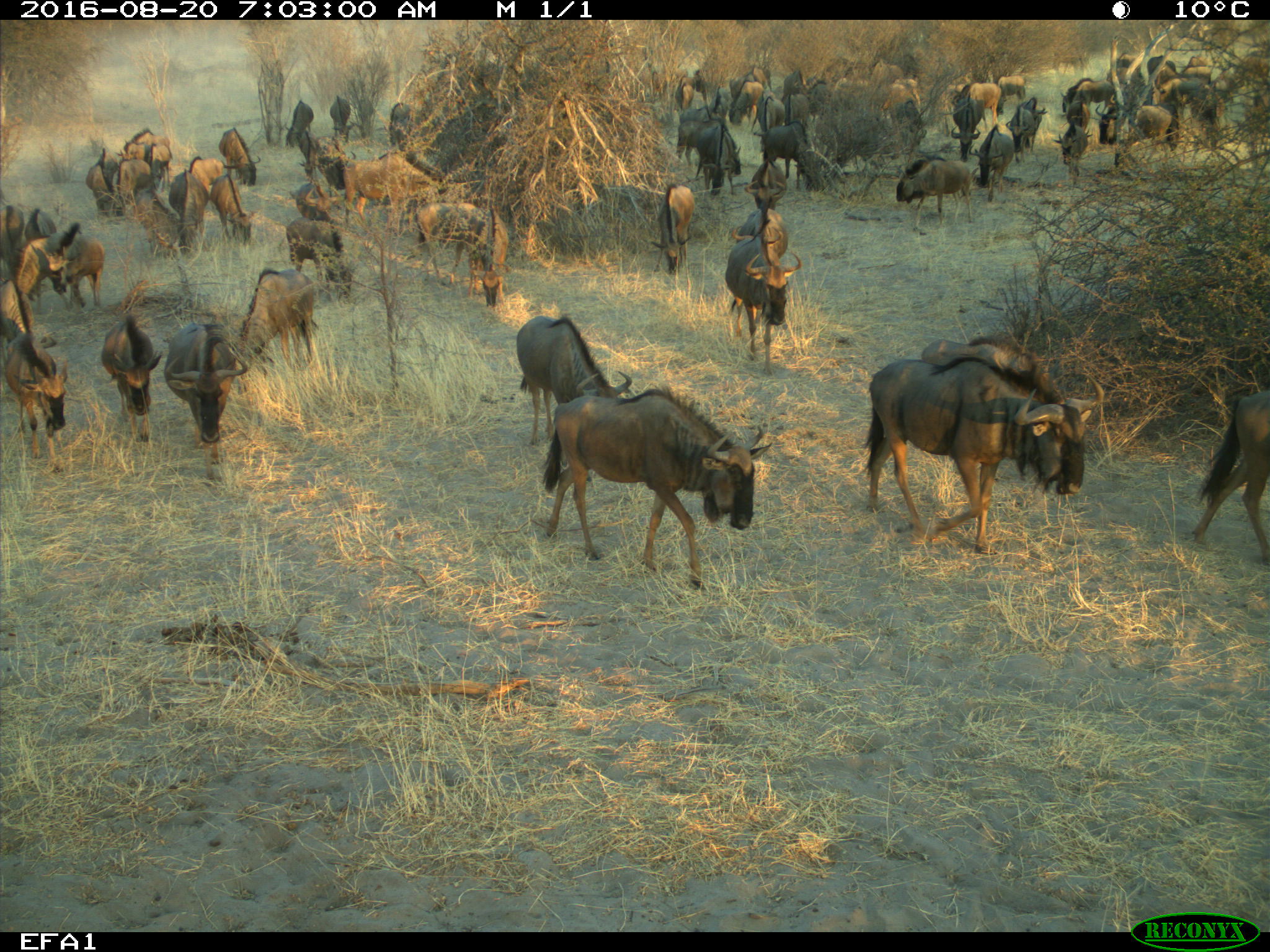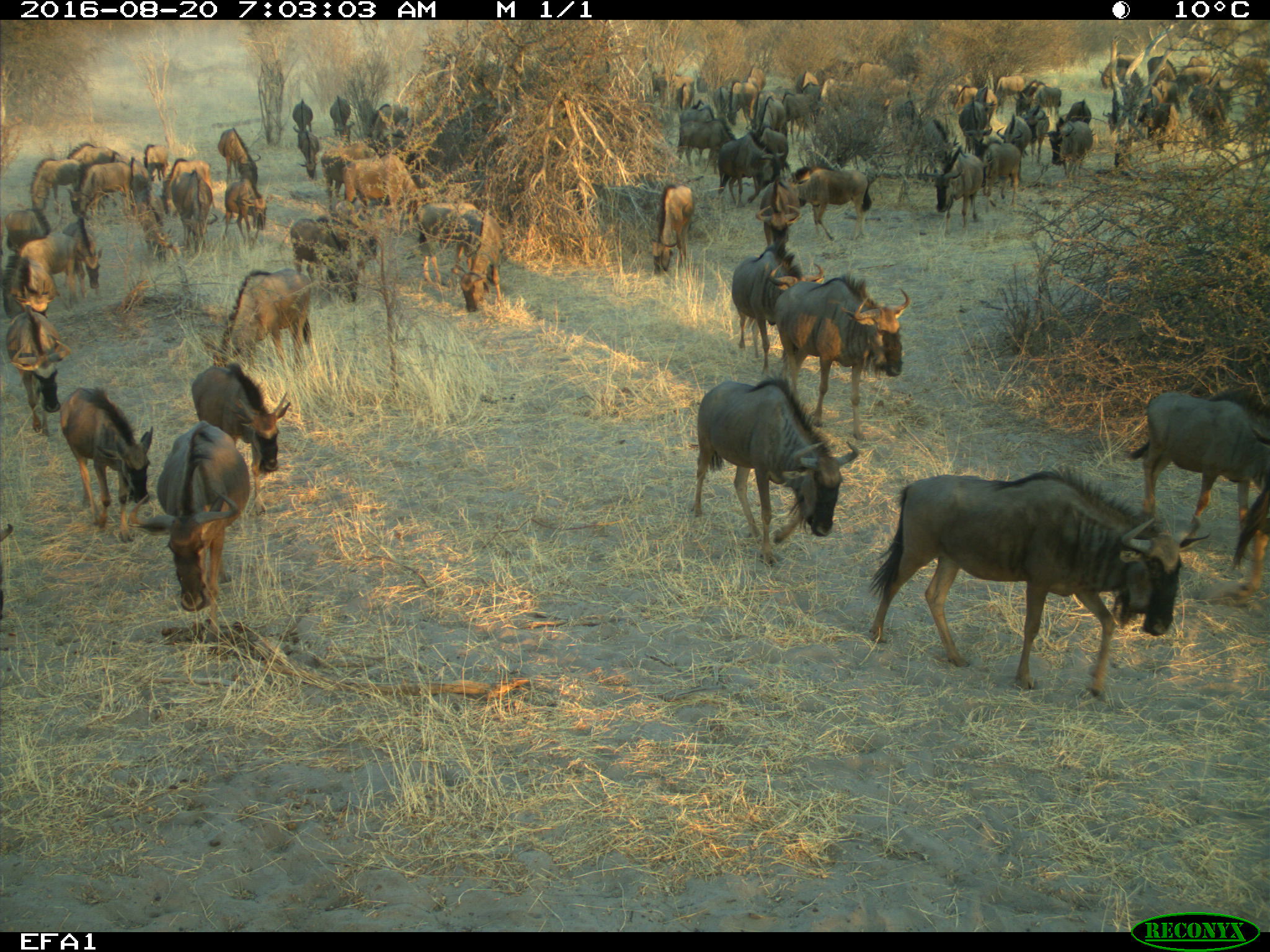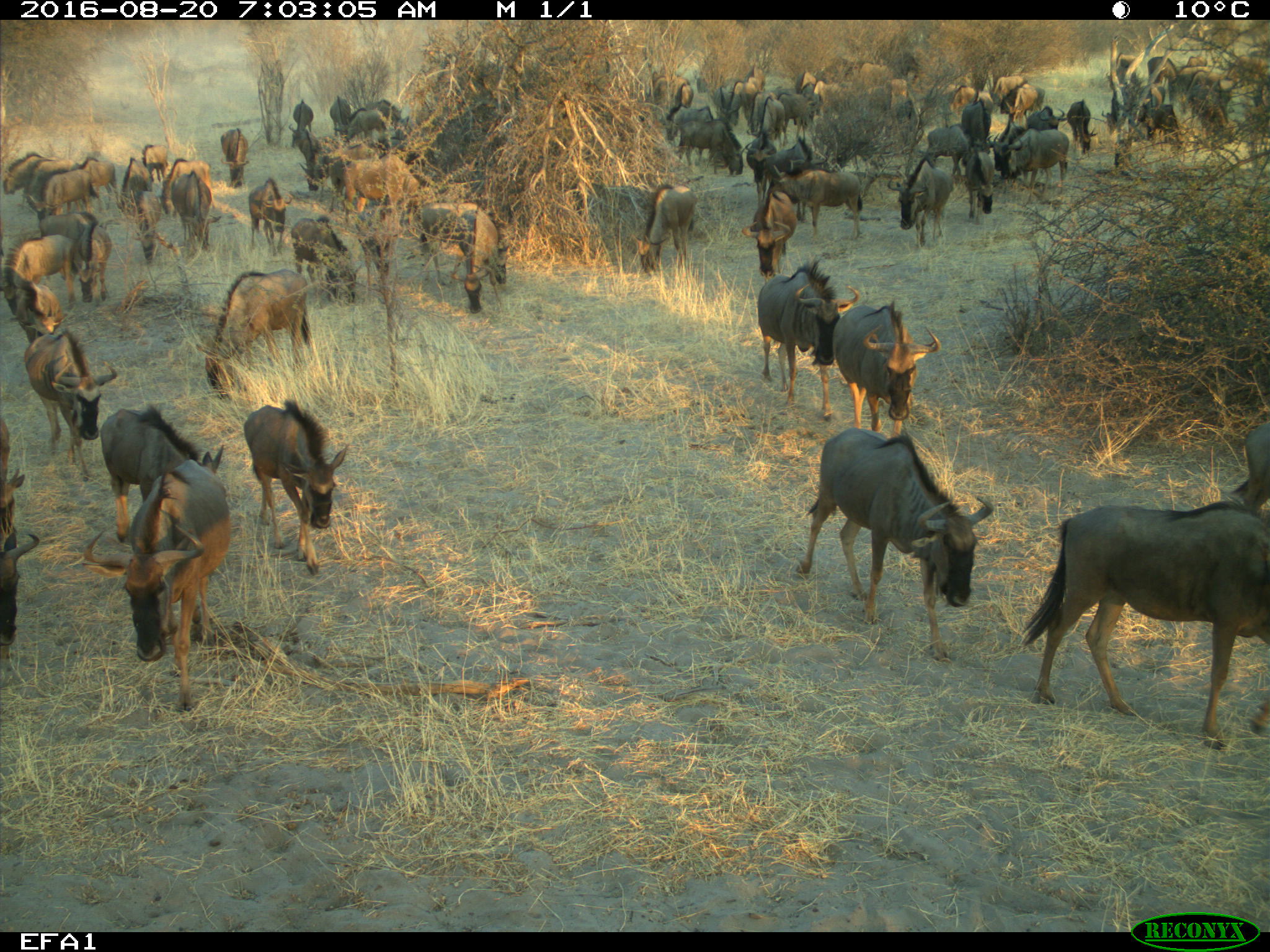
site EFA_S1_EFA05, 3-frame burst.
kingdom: Animalia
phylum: Chordata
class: Mammalia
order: Artiodactyla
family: Bovidae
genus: Connochaetes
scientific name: Connochaetes taurinus taurinus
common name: blue wildebeest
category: wildebeestblue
Wildebeestblue (blue wildebeest) (Connochaetes taurinus taurinus), count 11-50. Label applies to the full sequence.